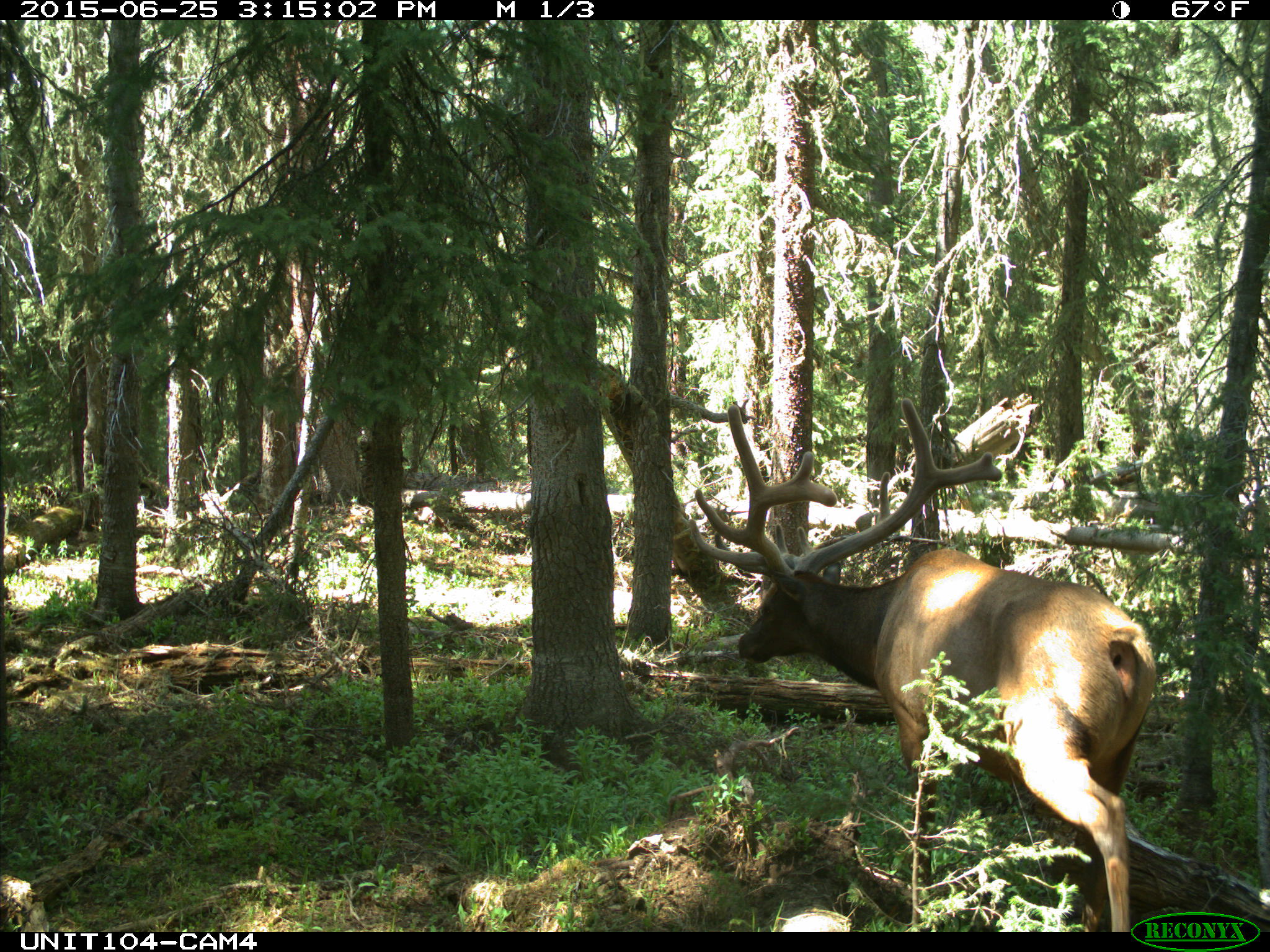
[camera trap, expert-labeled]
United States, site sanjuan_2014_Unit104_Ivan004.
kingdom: Animalia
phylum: Chordata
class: Mammalia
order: Artiodactyla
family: Cervidae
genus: Cervus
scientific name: Cervus elaphus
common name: red deer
Cervus elaphus (red deer).